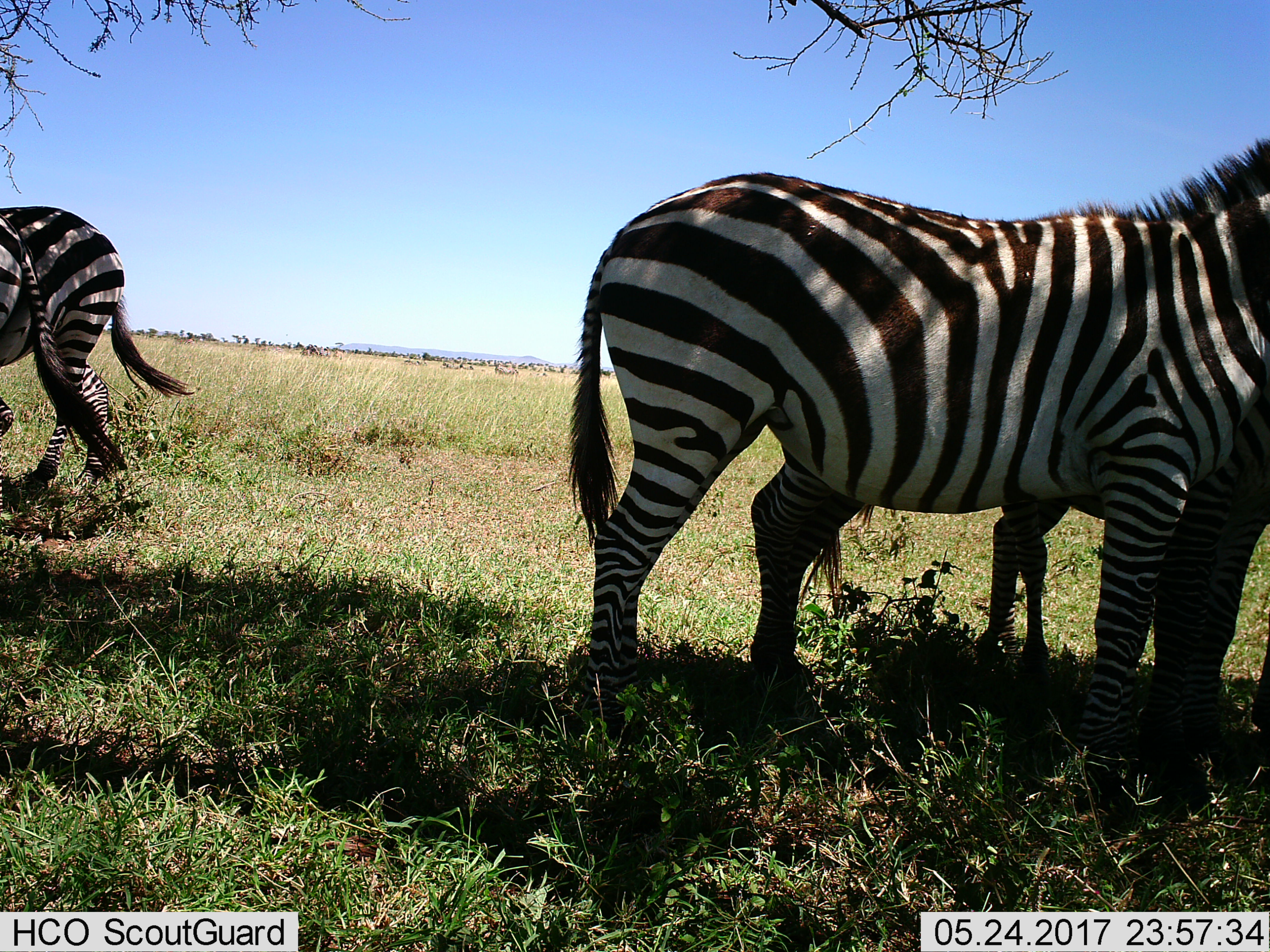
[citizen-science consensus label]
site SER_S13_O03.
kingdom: Animalia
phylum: Chordata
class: Mammalia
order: Perissodactyla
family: Equidae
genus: Equus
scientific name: Equus quagga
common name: plains zebra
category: zebraplains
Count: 4.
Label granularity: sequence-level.